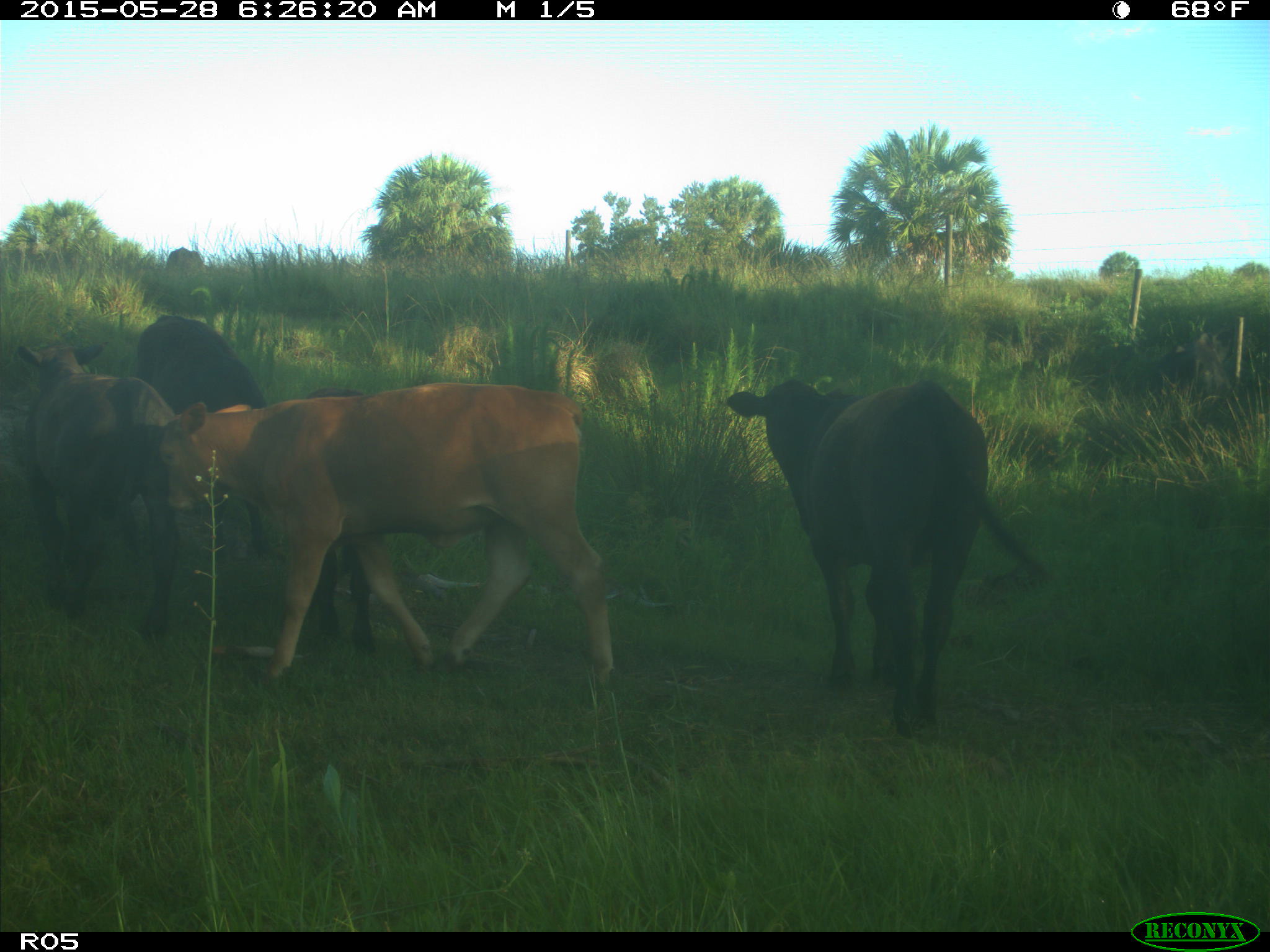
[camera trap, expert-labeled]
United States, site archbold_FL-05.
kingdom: Animalia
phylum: Chordata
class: Mammalia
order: Artiodactyla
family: Bovidae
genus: Bos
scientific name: Bos taurus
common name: domestic cow